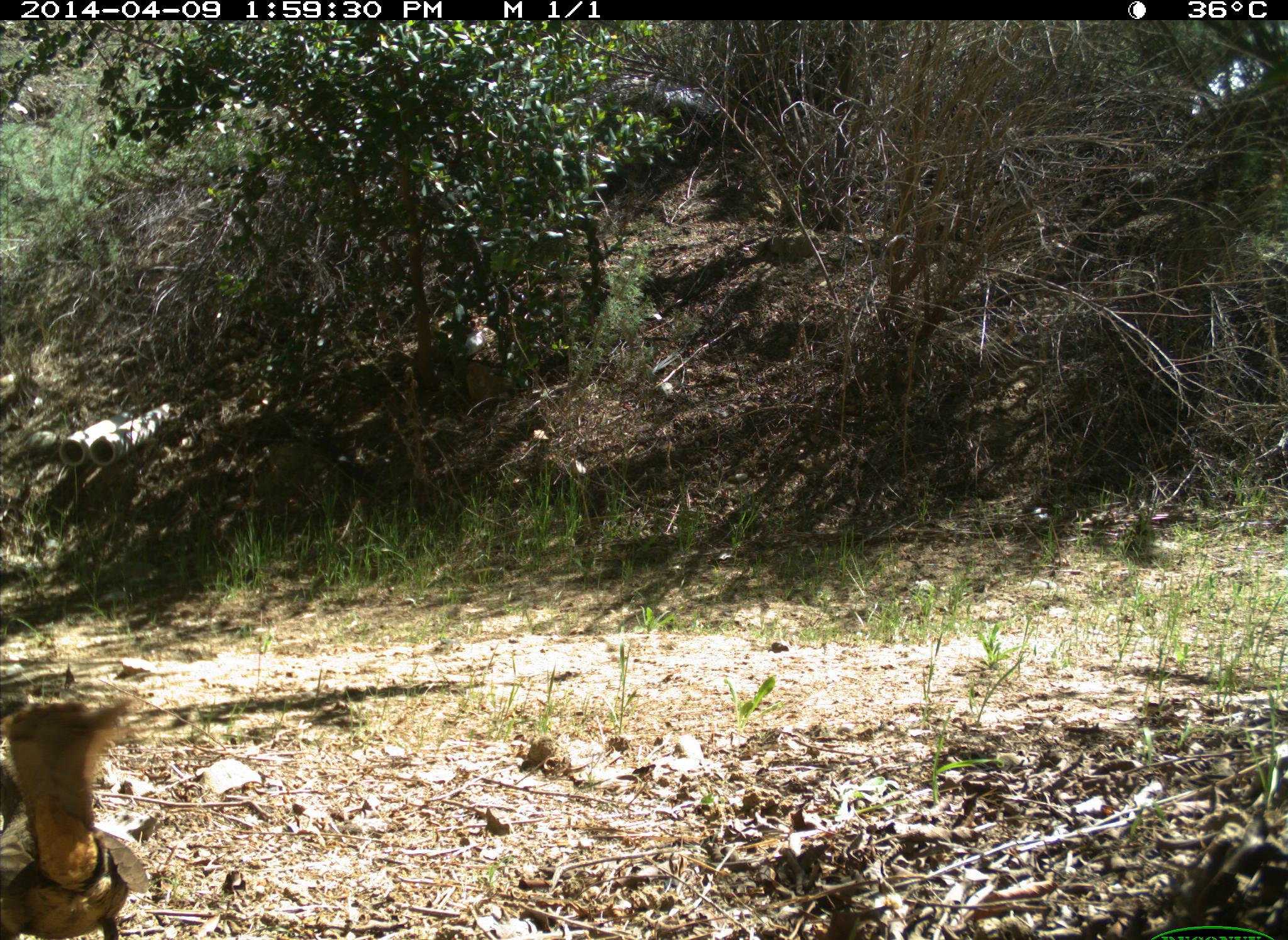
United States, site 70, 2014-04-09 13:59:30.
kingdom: Animalia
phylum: Chordata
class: Aves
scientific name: Aves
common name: bird